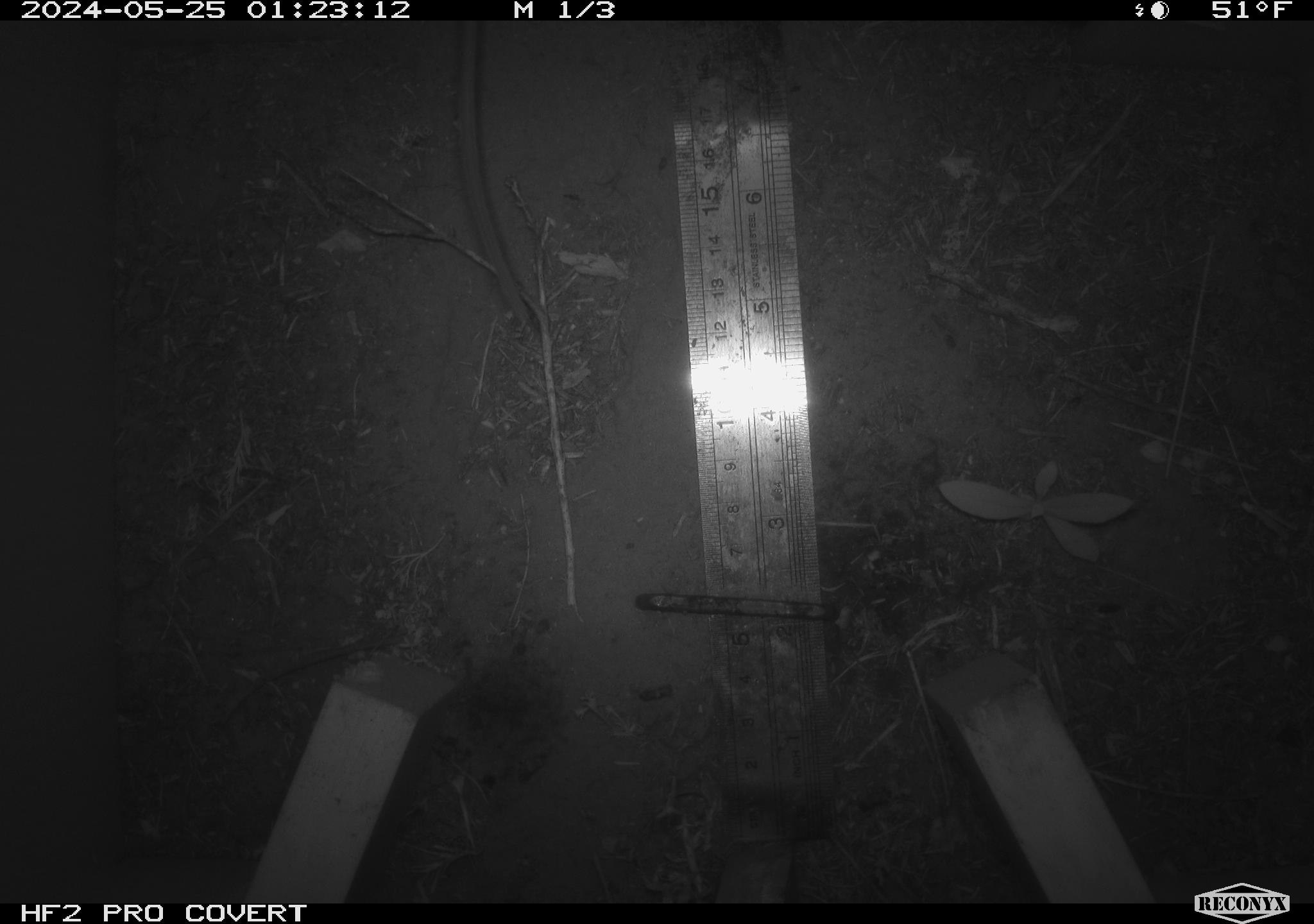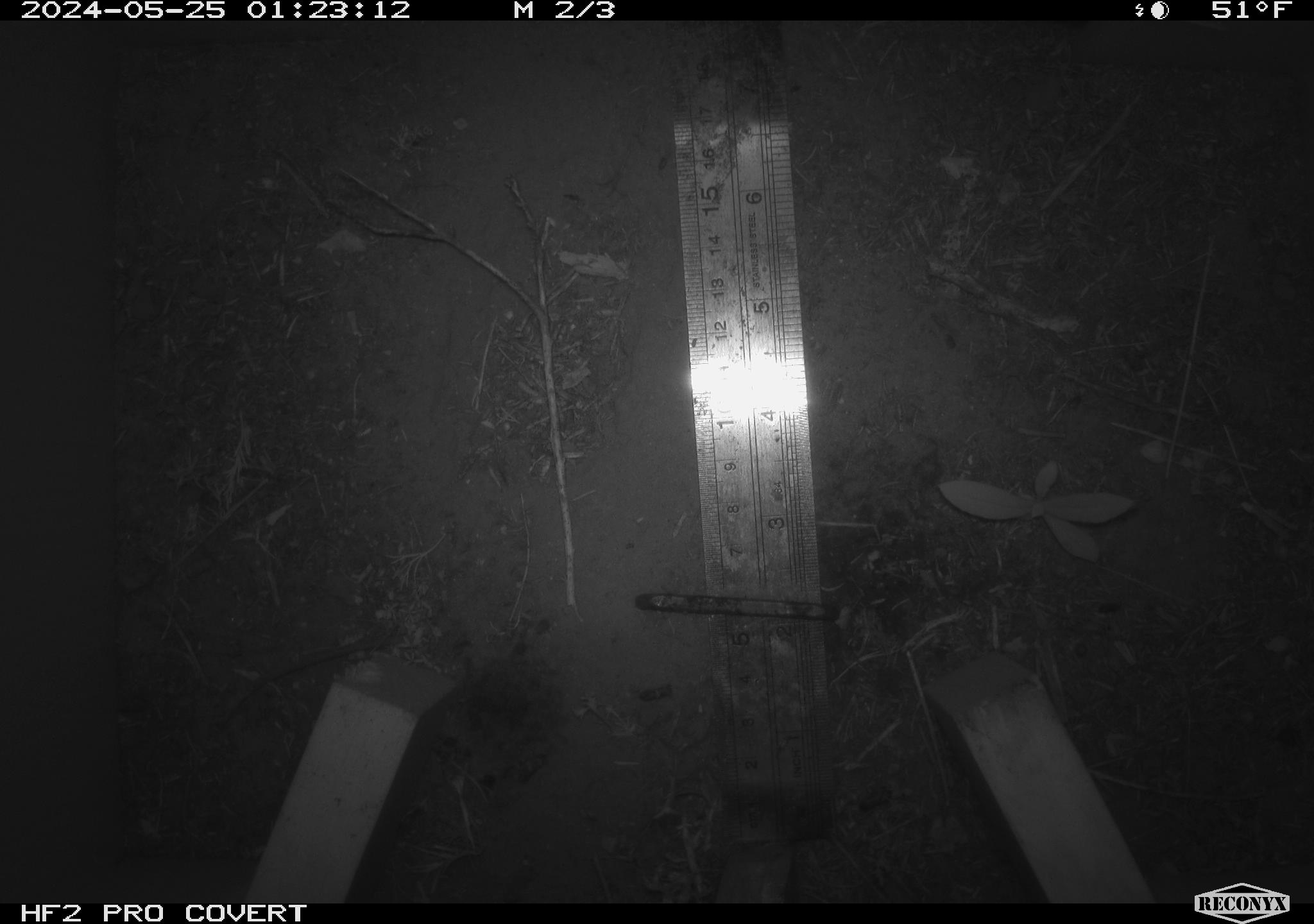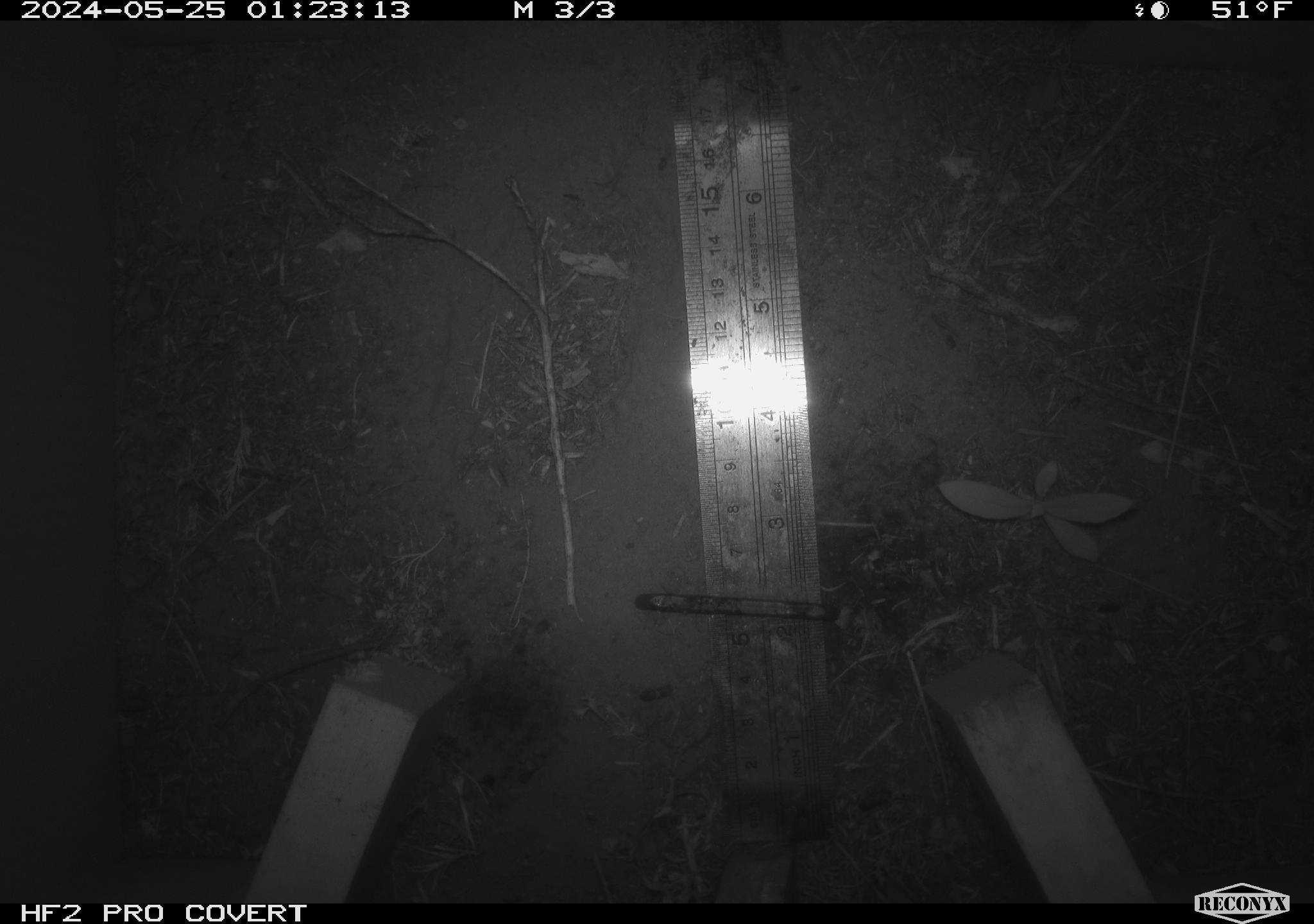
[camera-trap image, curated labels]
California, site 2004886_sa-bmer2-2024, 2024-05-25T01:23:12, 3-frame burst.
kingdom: Animalia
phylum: Chordata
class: Mammalia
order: Rodentia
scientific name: Rodentia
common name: woodrat or rat or mouse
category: woodrat or rat or mouse species